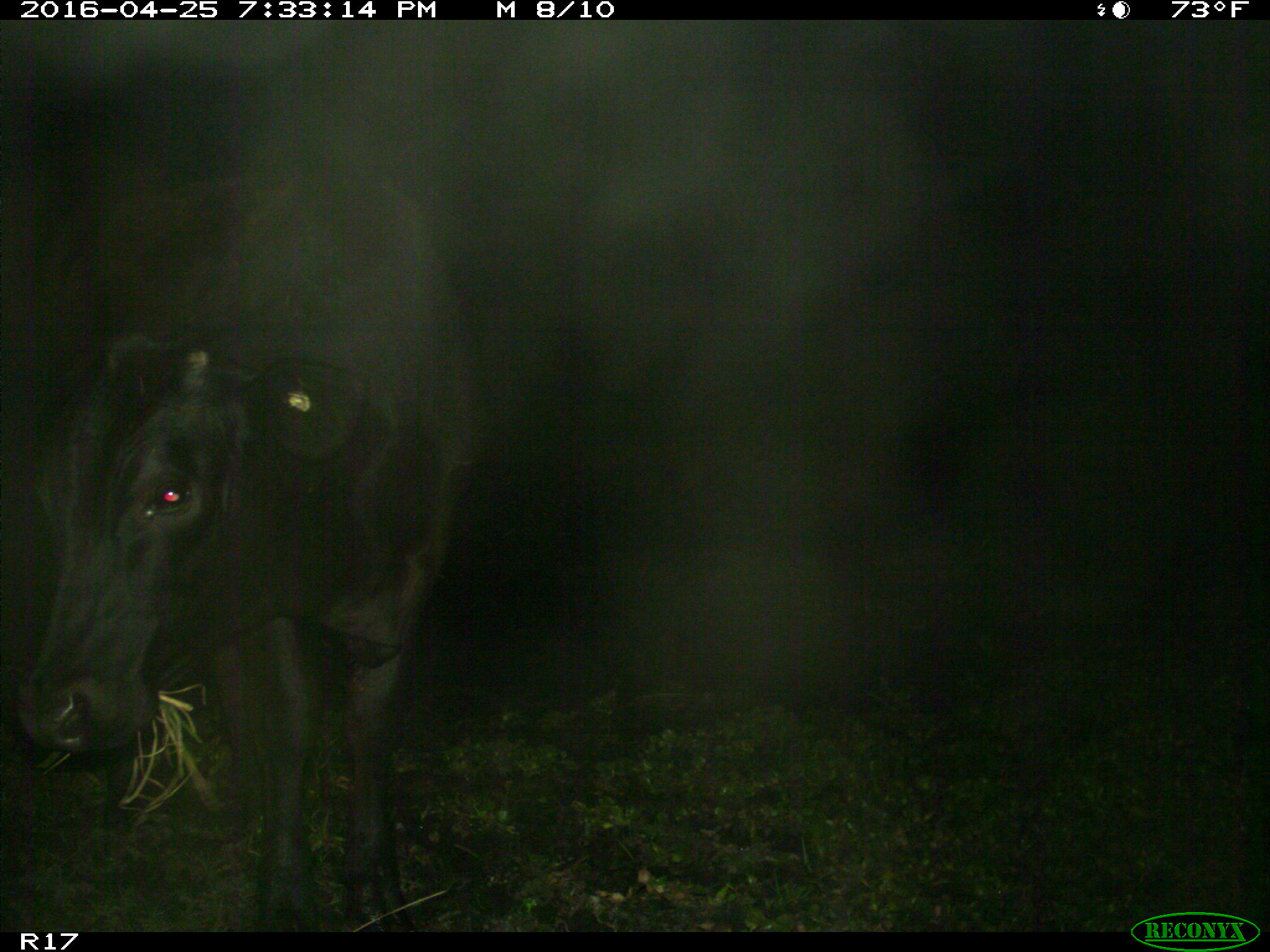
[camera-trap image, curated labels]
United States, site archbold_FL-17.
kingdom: Animalia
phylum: Chordata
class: Mammalia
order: Artiodactyla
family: Bovidae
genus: Bos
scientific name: Bos taurus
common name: domestic cow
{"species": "Bos taurus (domestic cow)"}